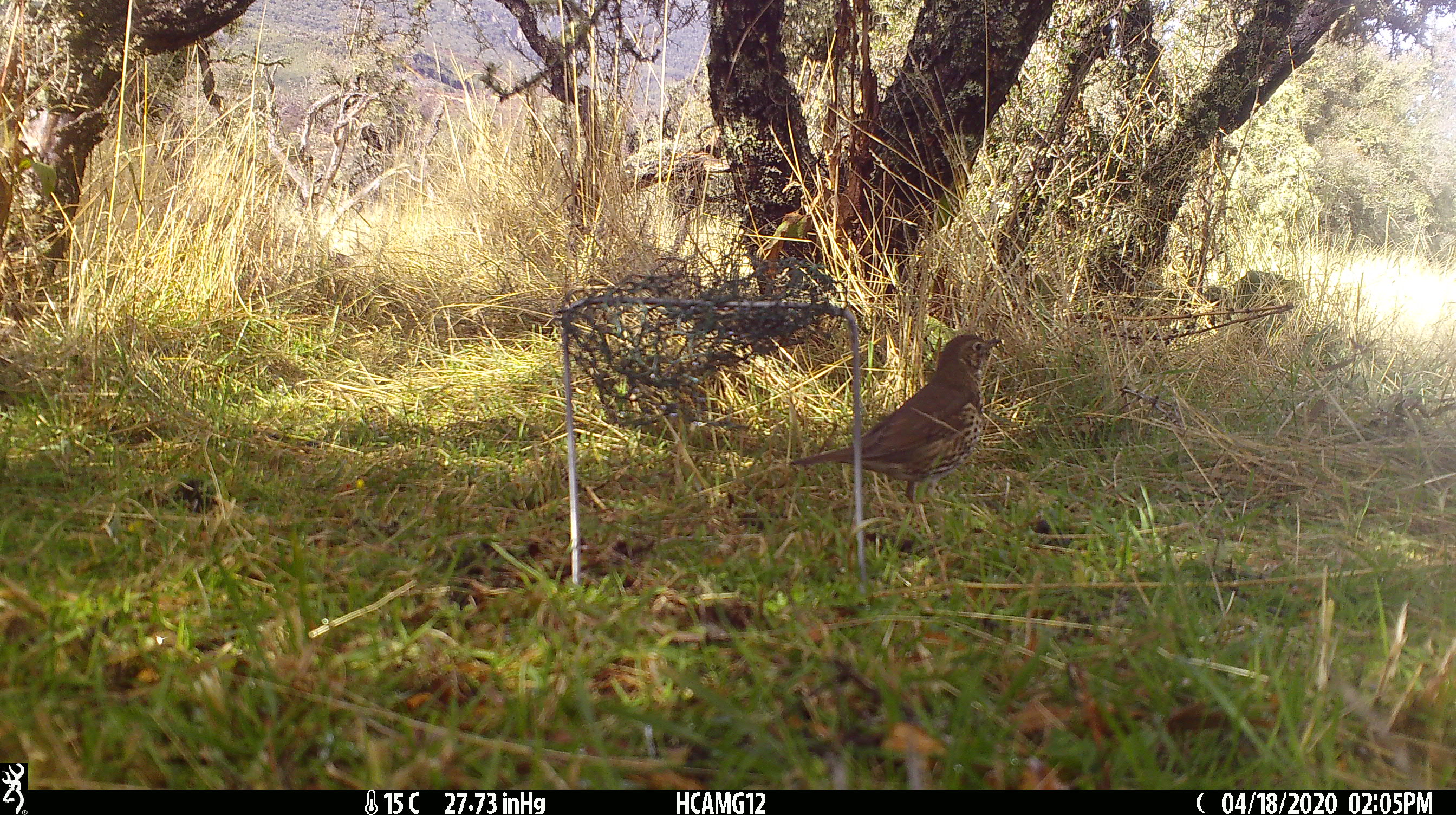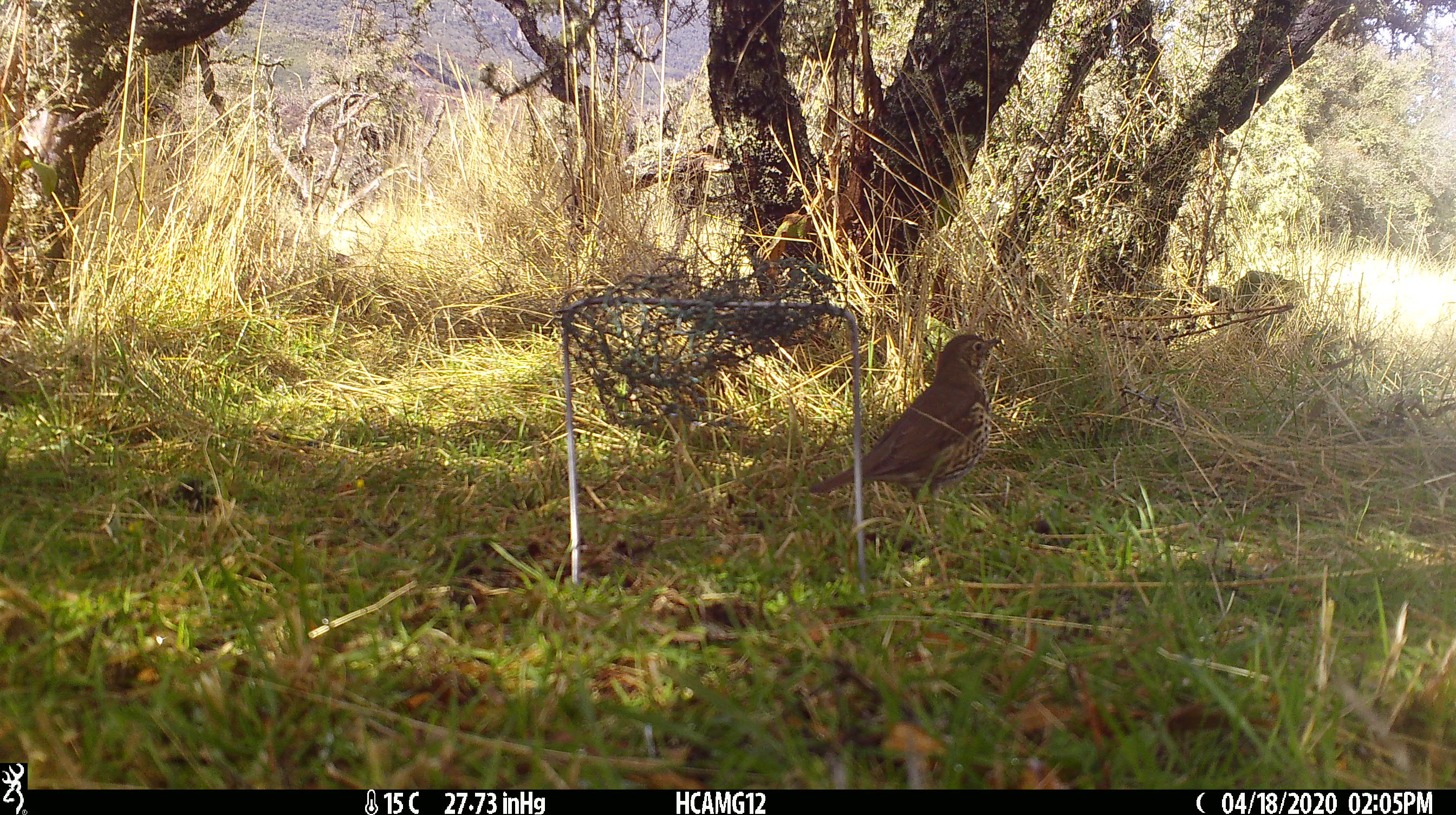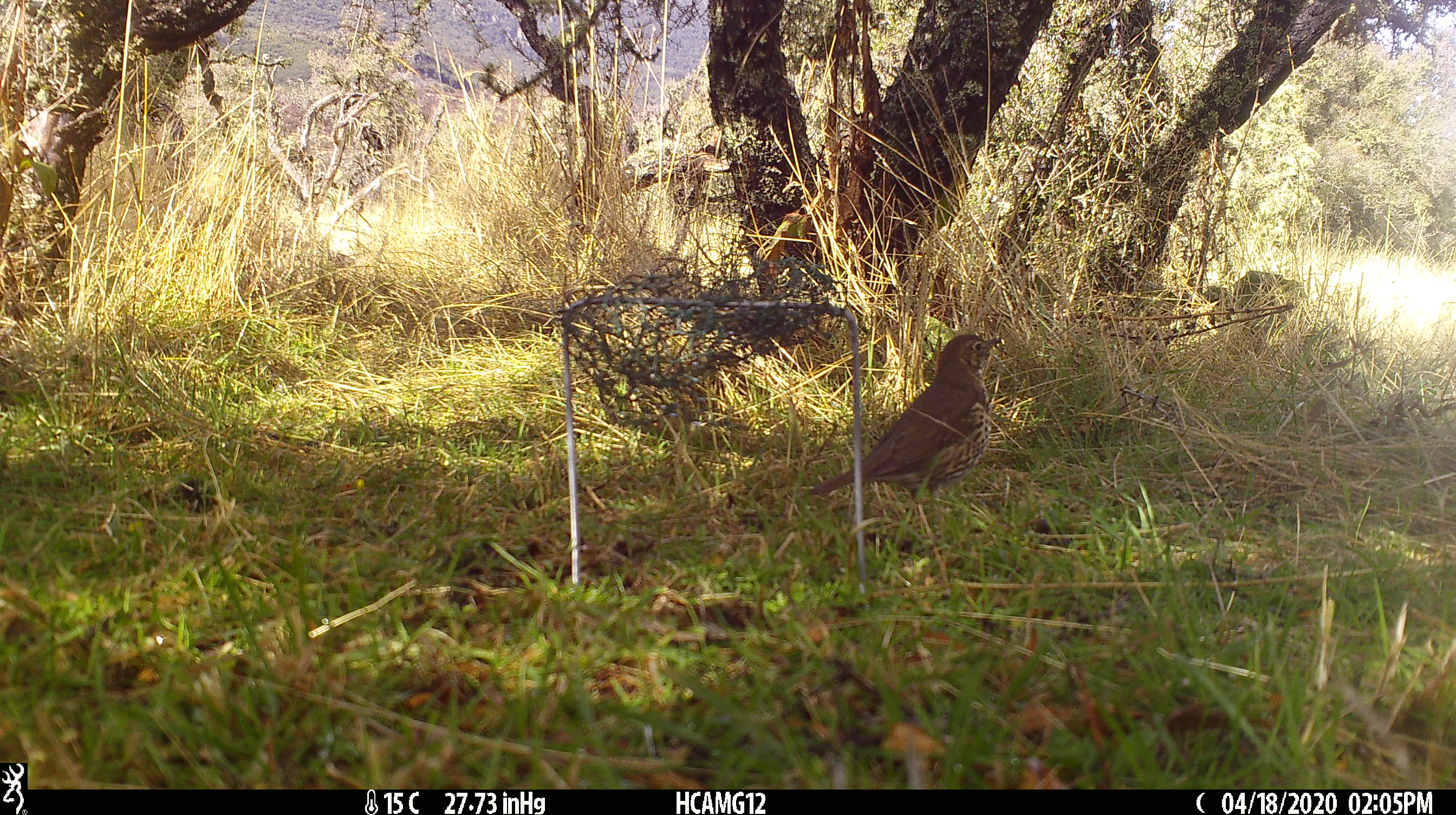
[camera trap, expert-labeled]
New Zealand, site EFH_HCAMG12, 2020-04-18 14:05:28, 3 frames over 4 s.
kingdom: Animalia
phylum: Chordata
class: Aves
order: Passeriformes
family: Turdidae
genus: Turdus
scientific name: Turdus philomelos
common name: song thrush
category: thrush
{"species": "thrush (song thrush) (Turdus philomelos)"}